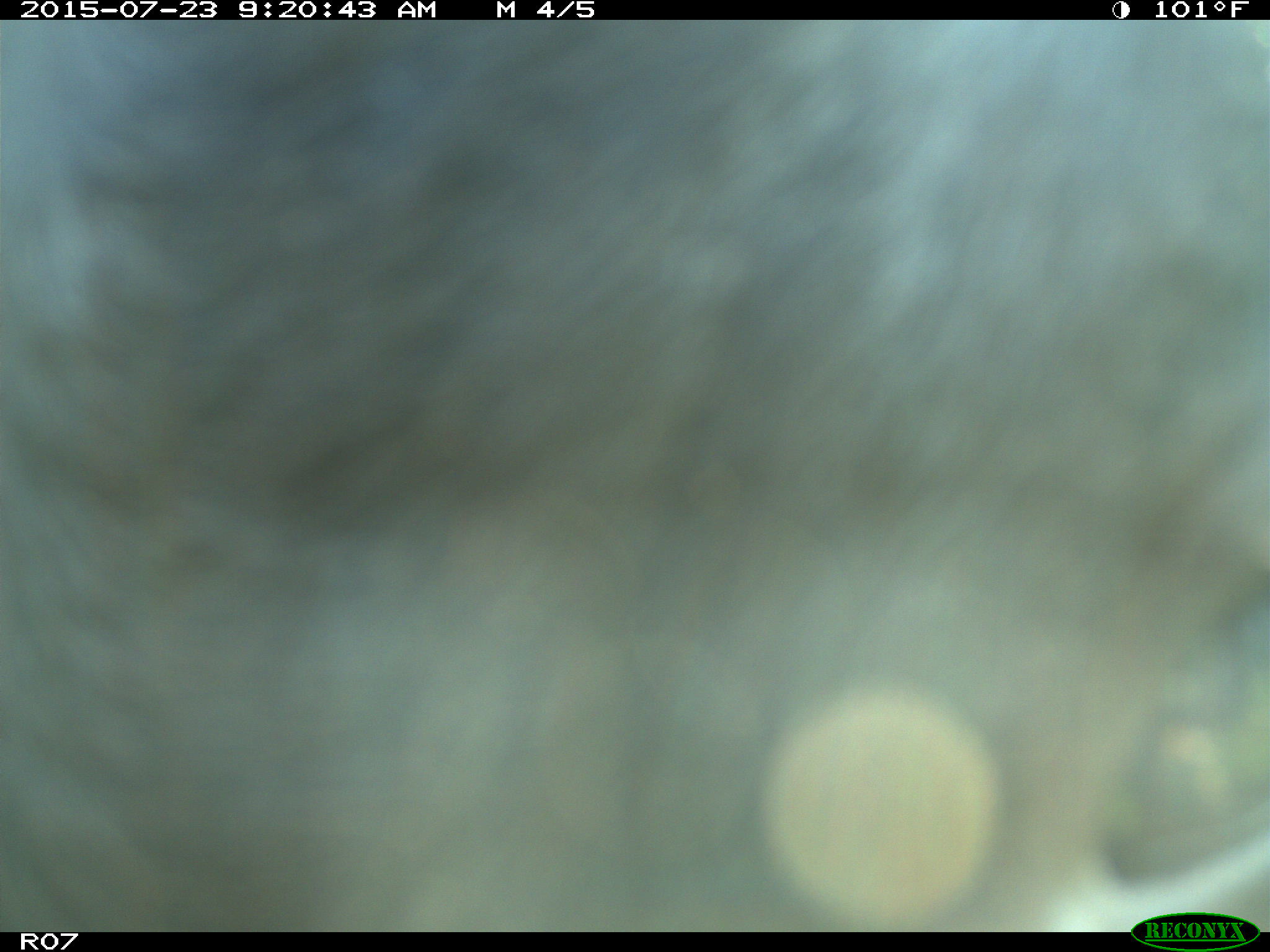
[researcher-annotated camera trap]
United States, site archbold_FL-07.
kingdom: Animalia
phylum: Chordata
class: Mammalia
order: Artiodactyla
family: Bovidae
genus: Bos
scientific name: Bos taurus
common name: domestic cow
Bos taurus (domestic cow).